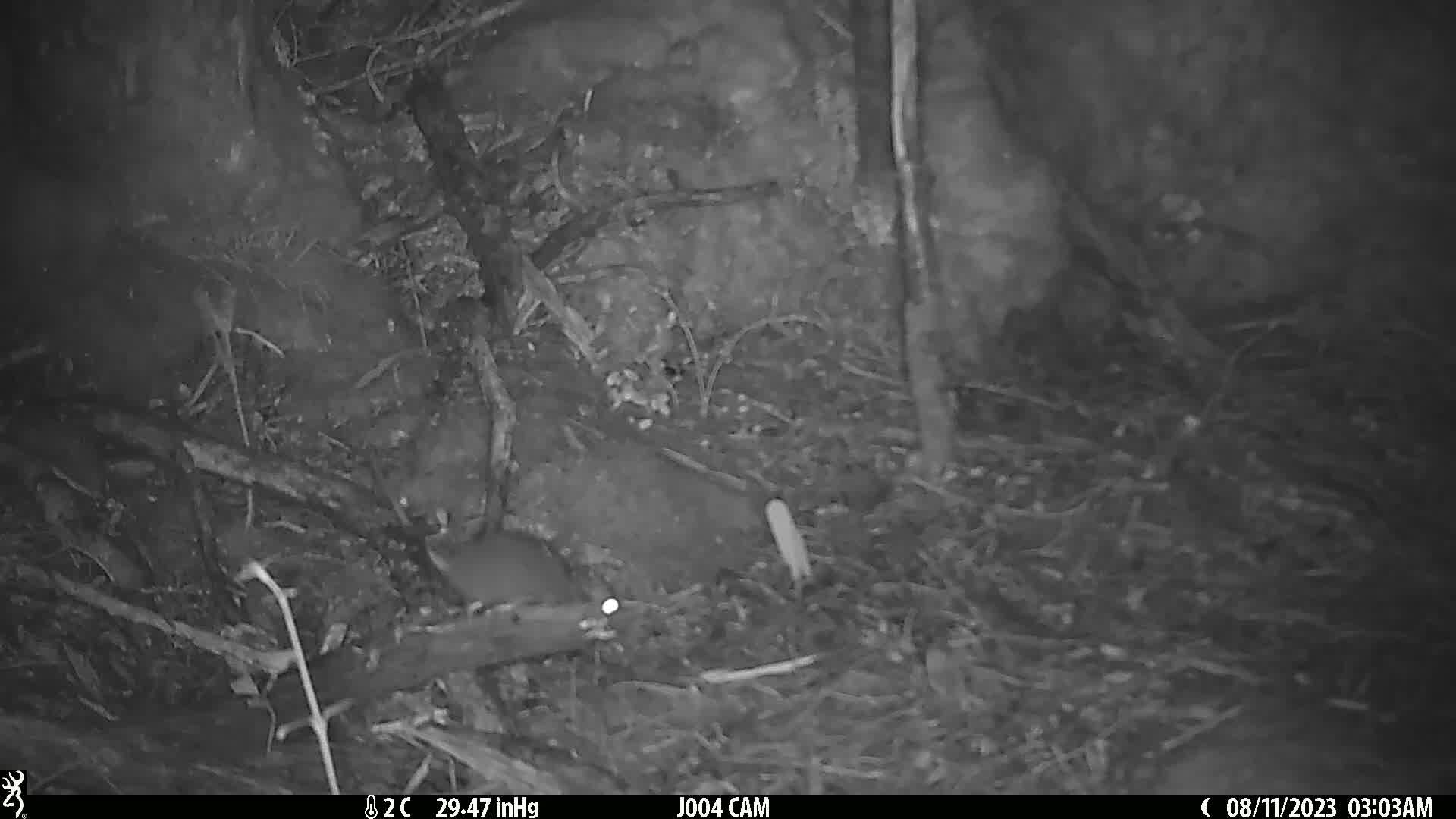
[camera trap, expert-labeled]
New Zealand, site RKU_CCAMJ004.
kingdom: Animalia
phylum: Chordata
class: Mammalia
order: Rodentia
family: Muridae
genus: Rattus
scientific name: Rattus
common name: rat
Rat (Rattus).